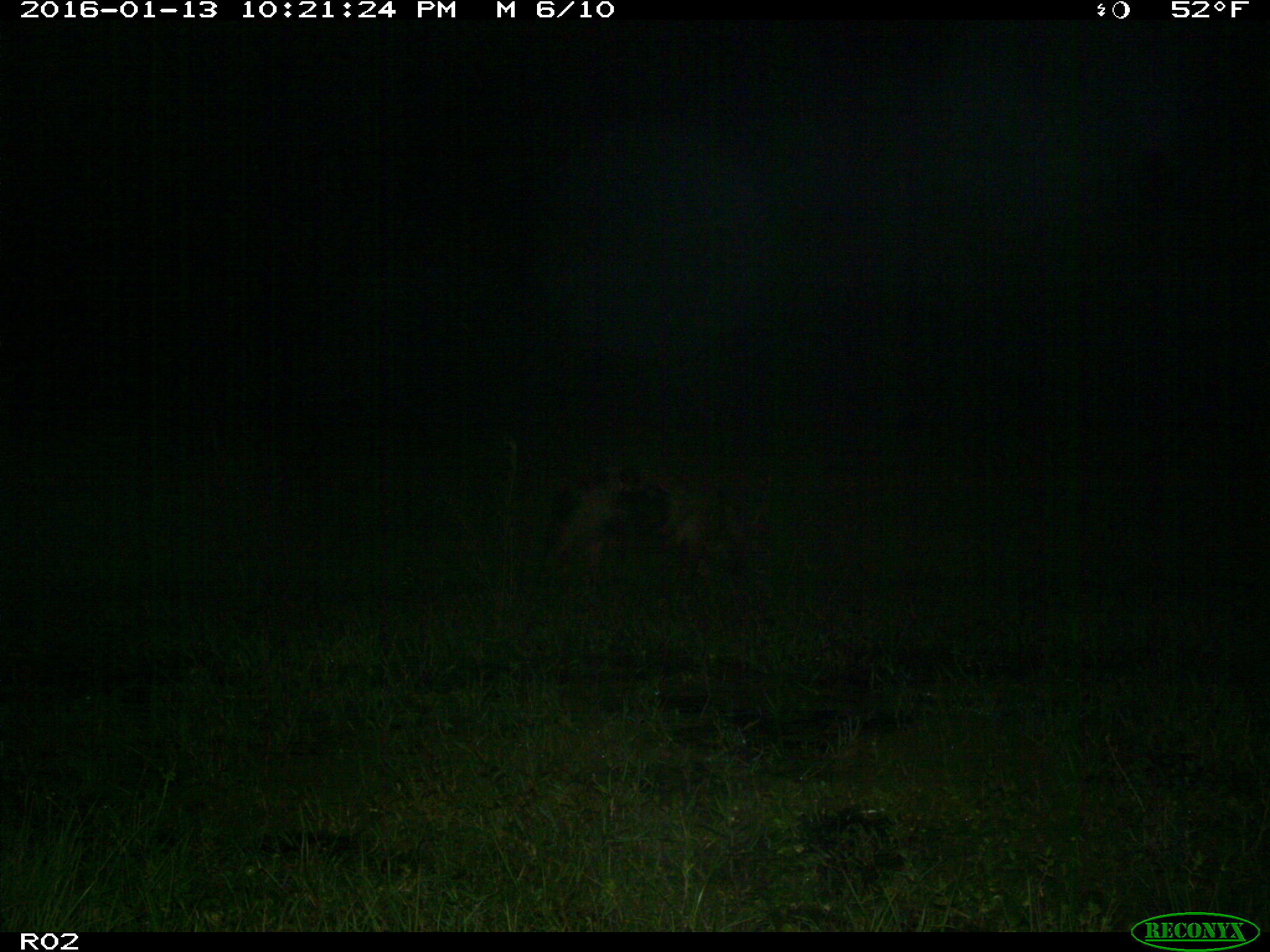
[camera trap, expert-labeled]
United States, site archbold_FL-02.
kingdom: Animalia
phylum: Chordata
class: Mammalia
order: Artiodactyla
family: Suidae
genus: Sus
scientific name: Sus scrofa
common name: wild boar